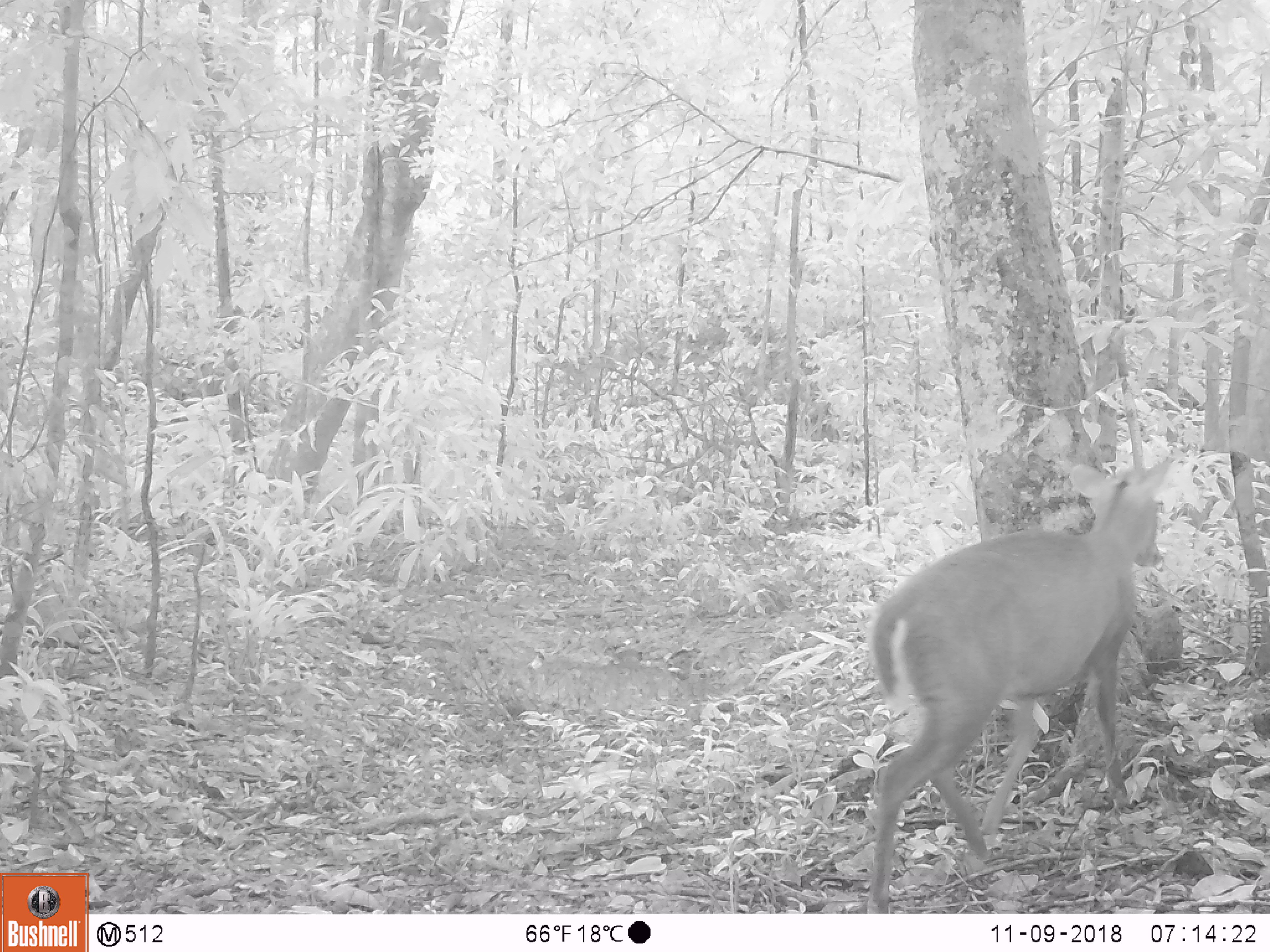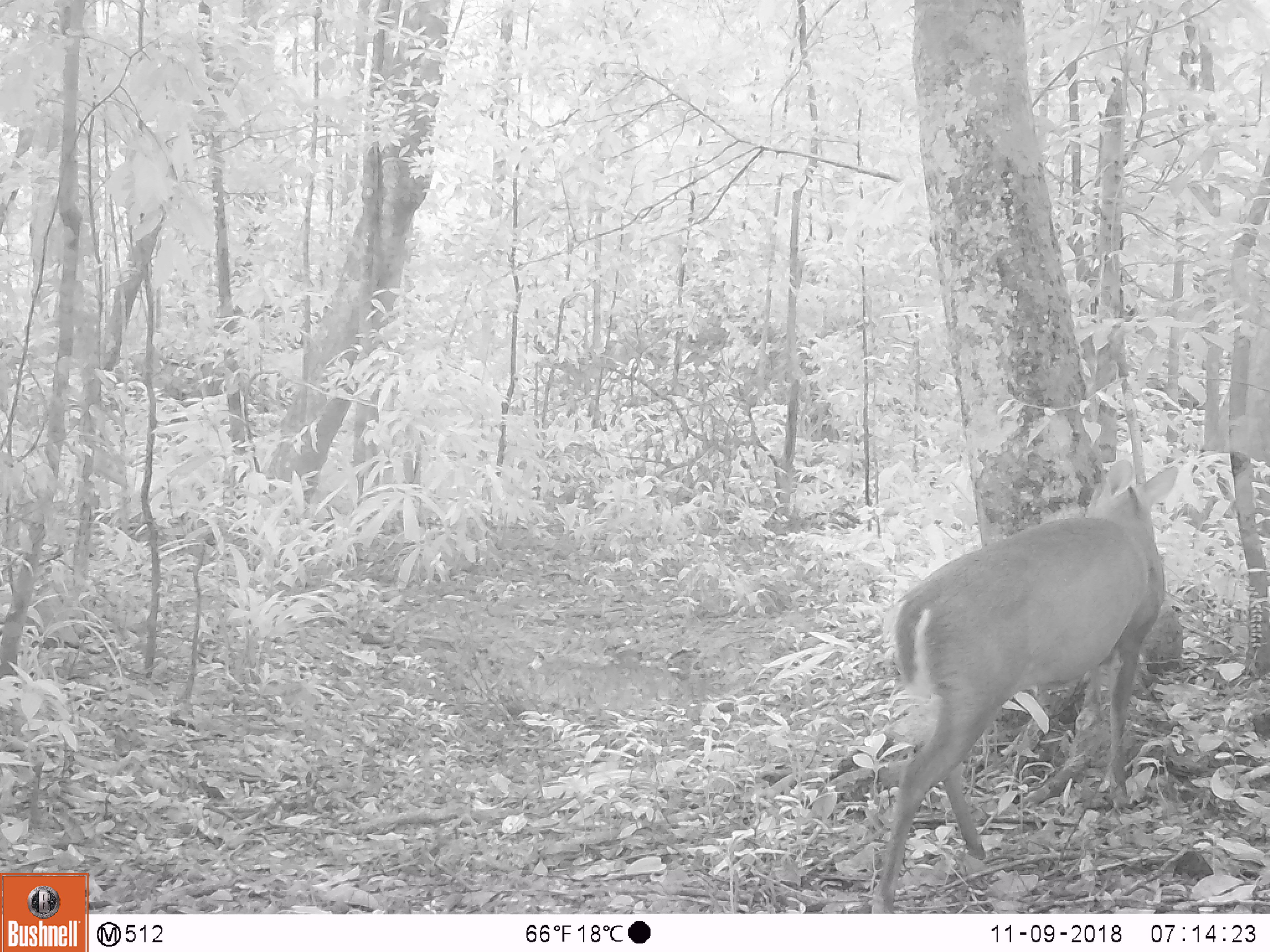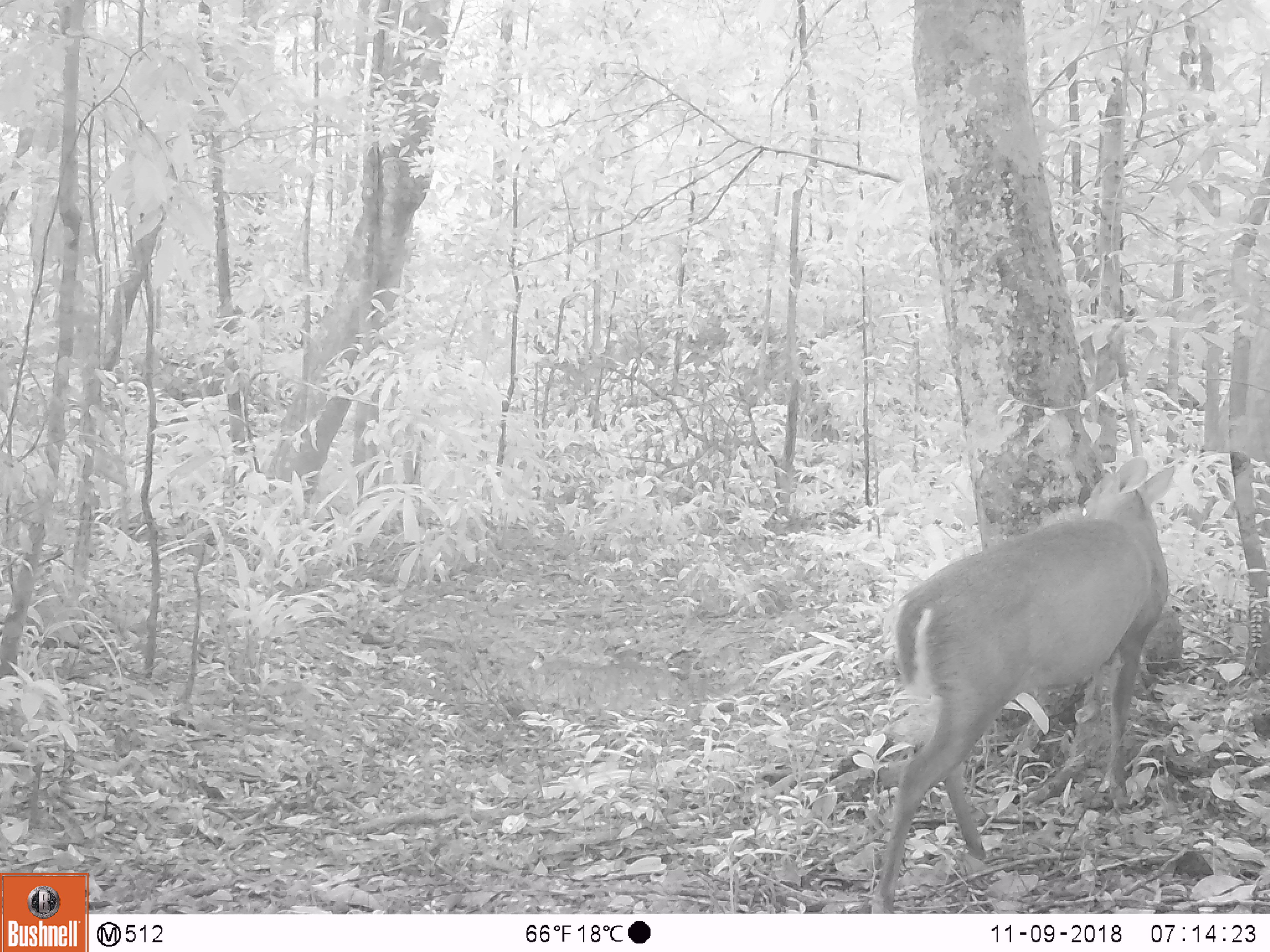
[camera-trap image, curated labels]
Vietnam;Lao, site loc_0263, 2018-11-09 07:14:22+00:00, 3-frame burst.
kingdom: Animalia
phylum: Chordata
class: Mammalia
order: Artiodactyla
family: Cervidae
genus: Muntiacus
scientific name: Muntiacus vuquangensis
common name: large-antlered muntjac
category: large antlered muntjac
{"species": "large antlered muntjac (large-antlered muntjac) (Muntiacus vuquangensis)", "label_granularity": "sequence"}